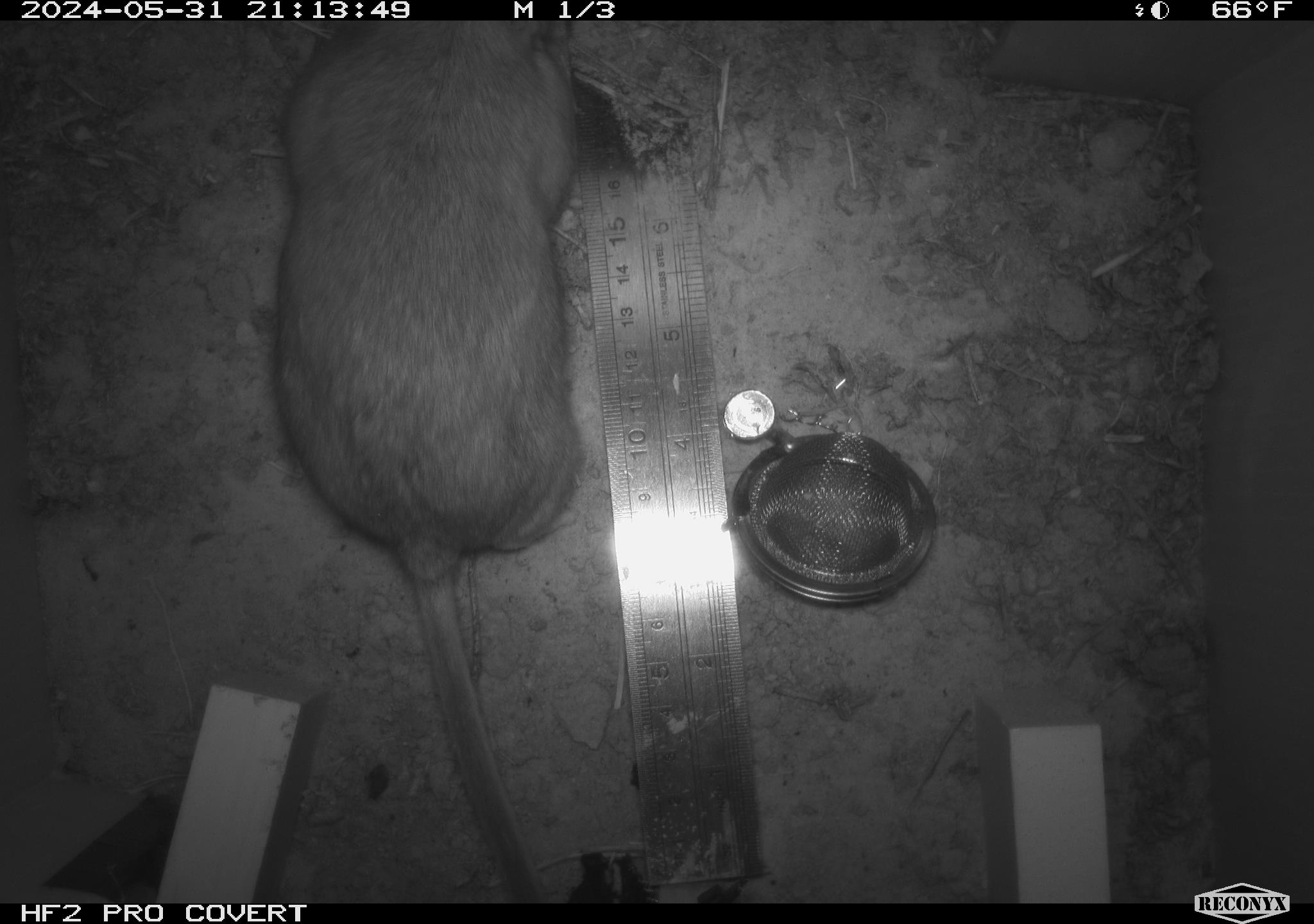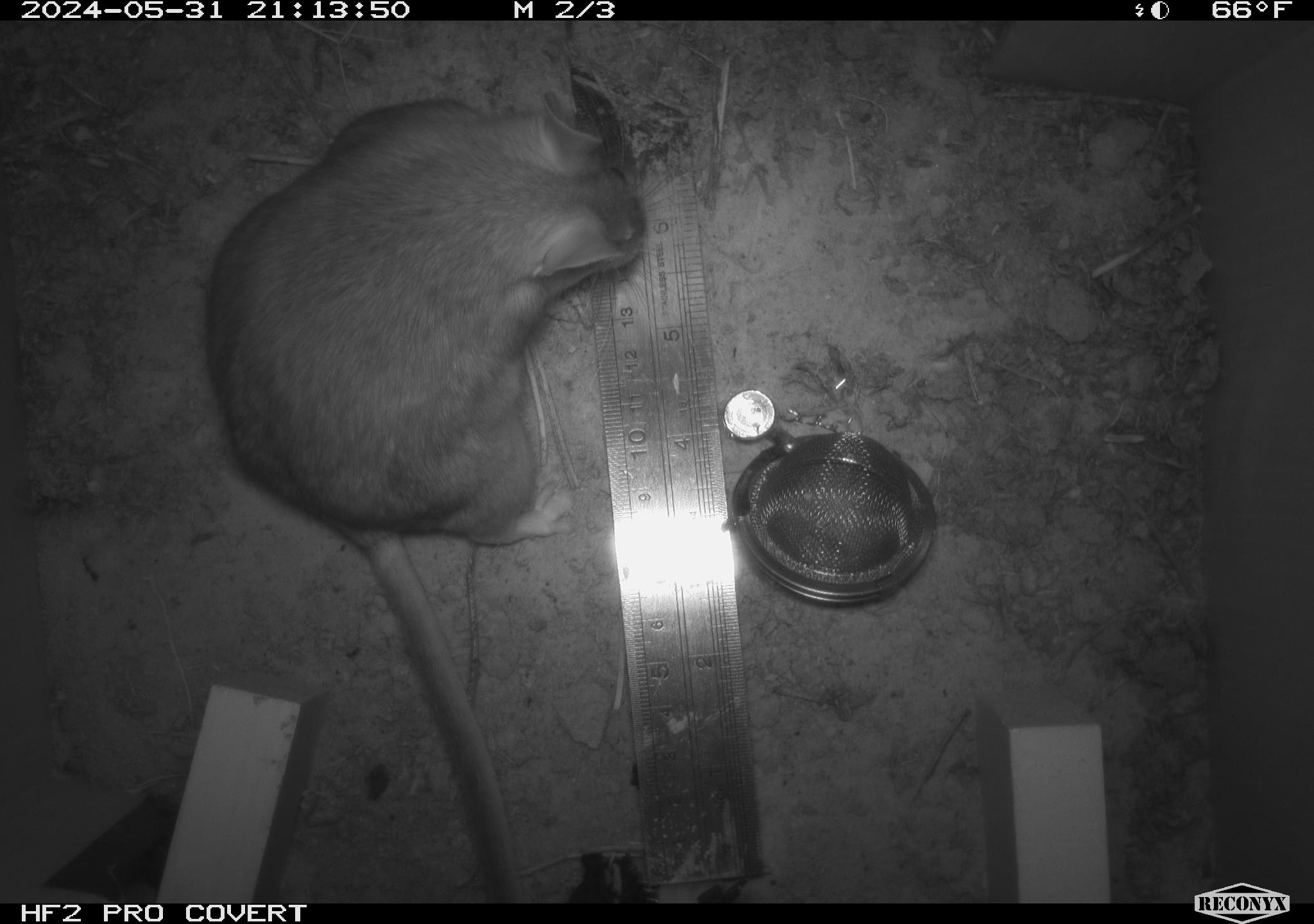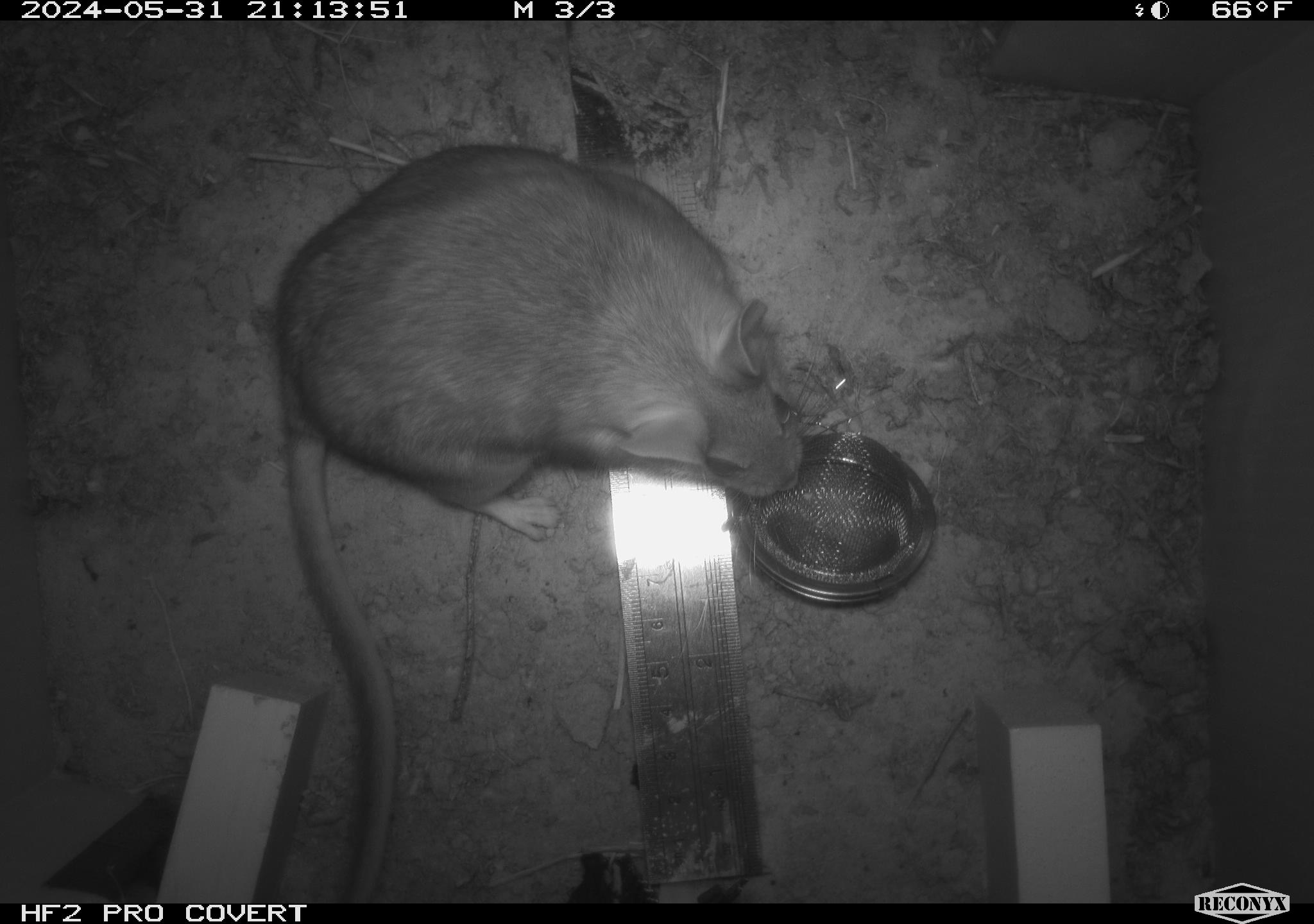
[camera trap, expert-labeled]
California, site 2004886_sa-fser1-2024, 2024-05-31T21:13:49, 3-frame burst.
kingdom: Animalia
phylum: Chordata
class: Mammalia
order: Rodentia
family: Sciuridae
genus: Neotamias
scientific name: Neotamias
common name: western chipmunks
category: neotamias species